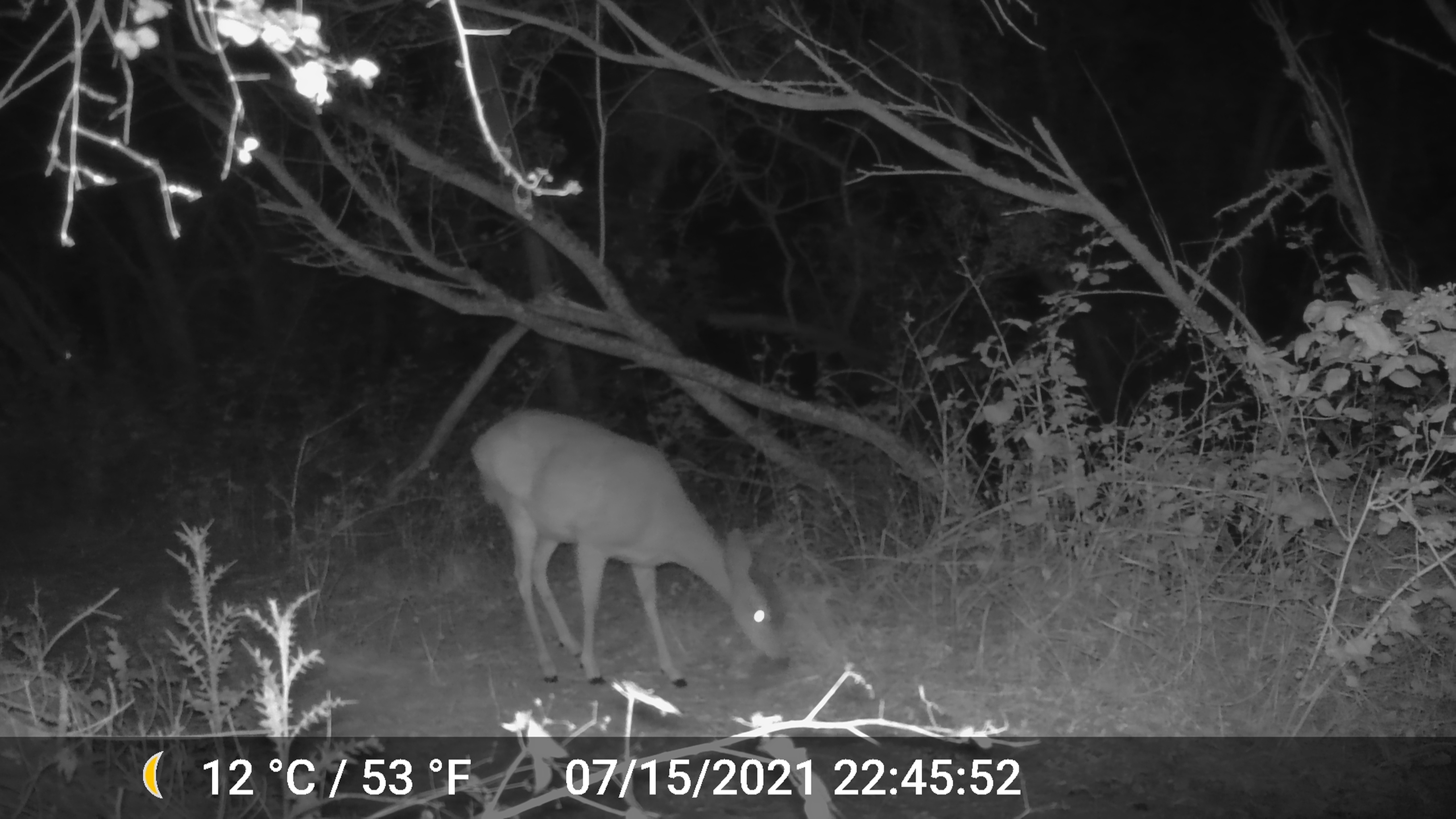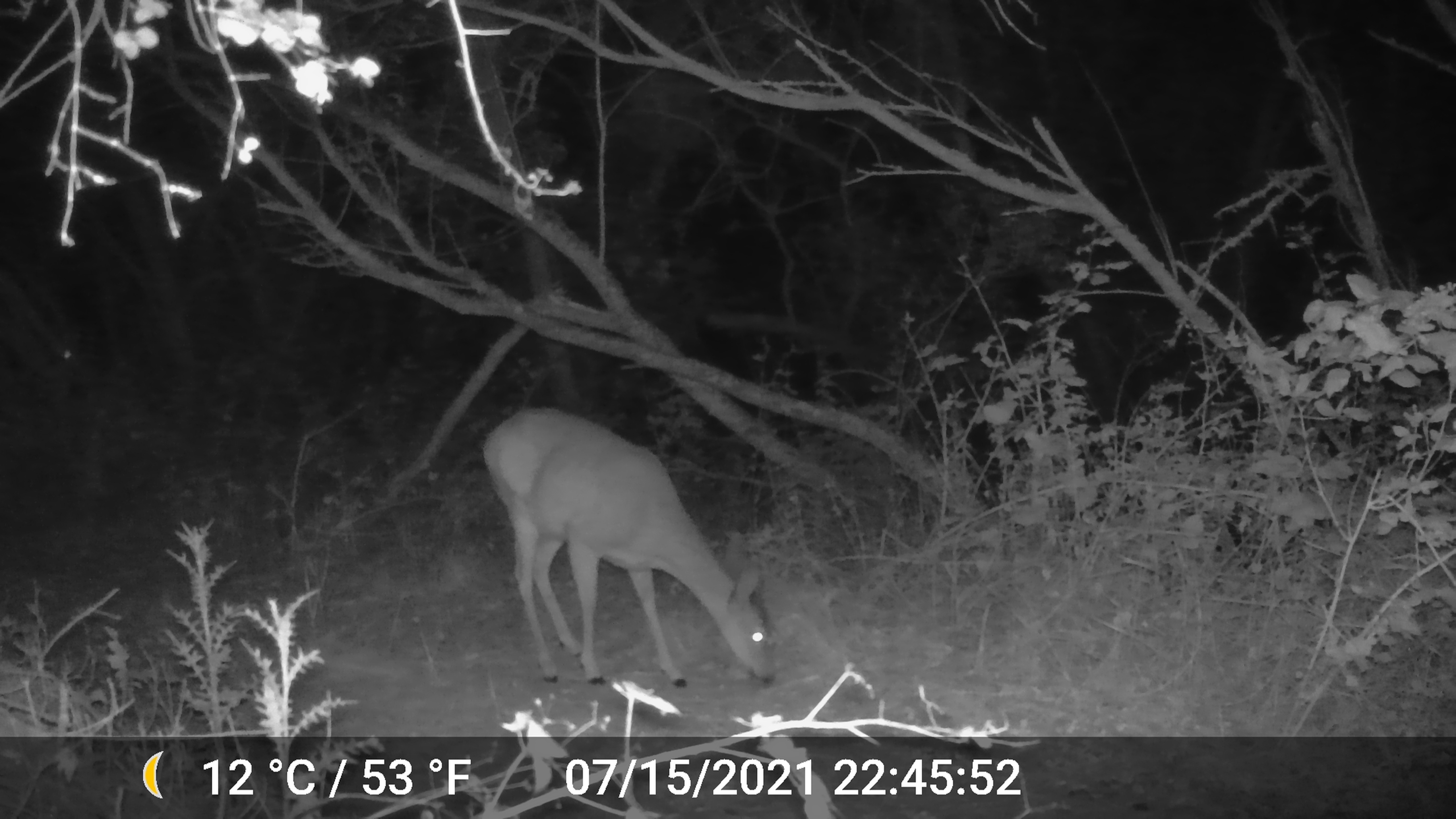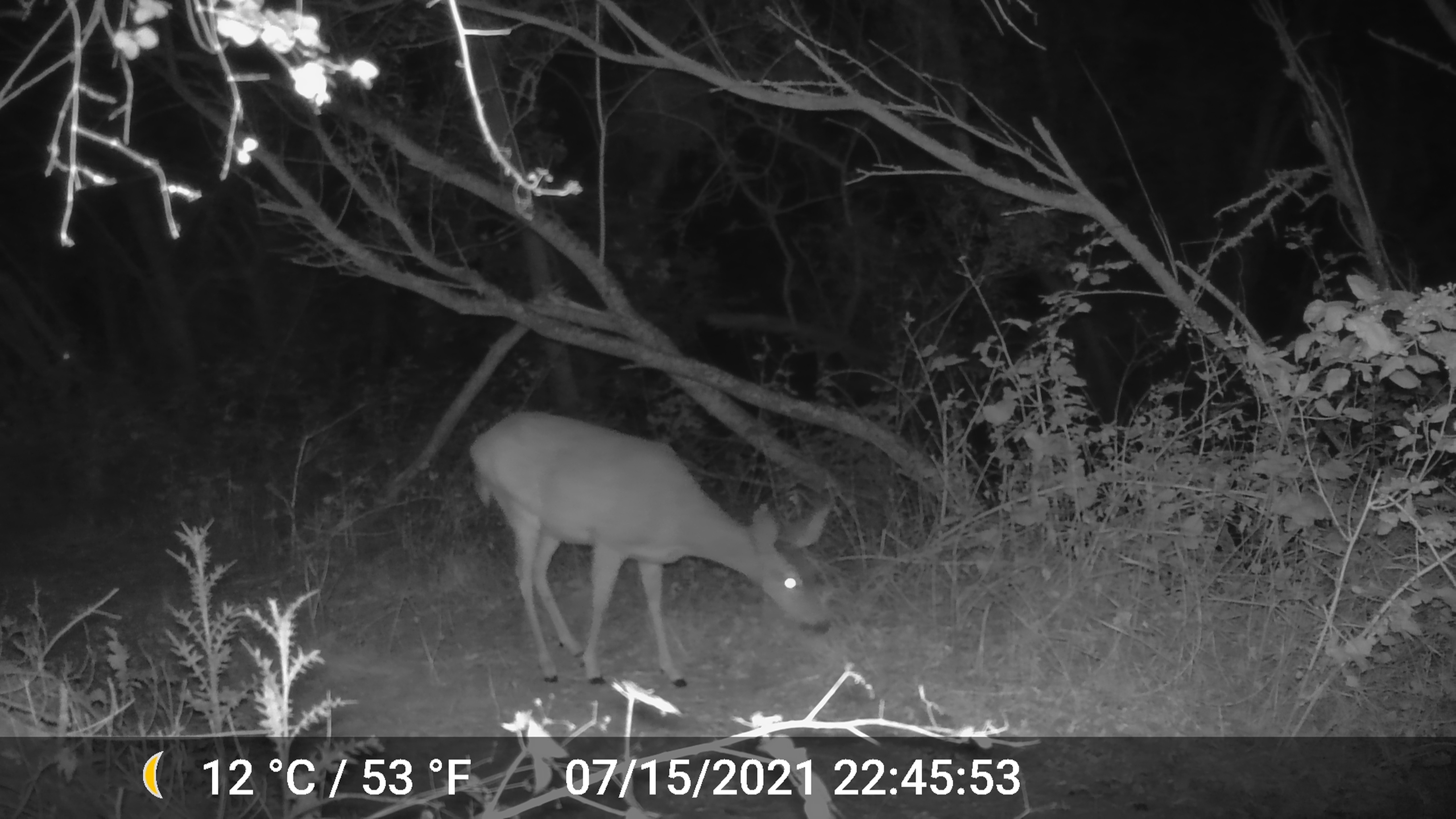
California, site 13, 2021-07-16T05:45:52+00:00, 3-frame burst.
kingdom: Animalia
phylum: Chordata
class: Mammalia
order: Artiodactyla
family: Cervidae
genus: Odocoileus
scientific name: Odocoileus hemionus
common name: mule deer